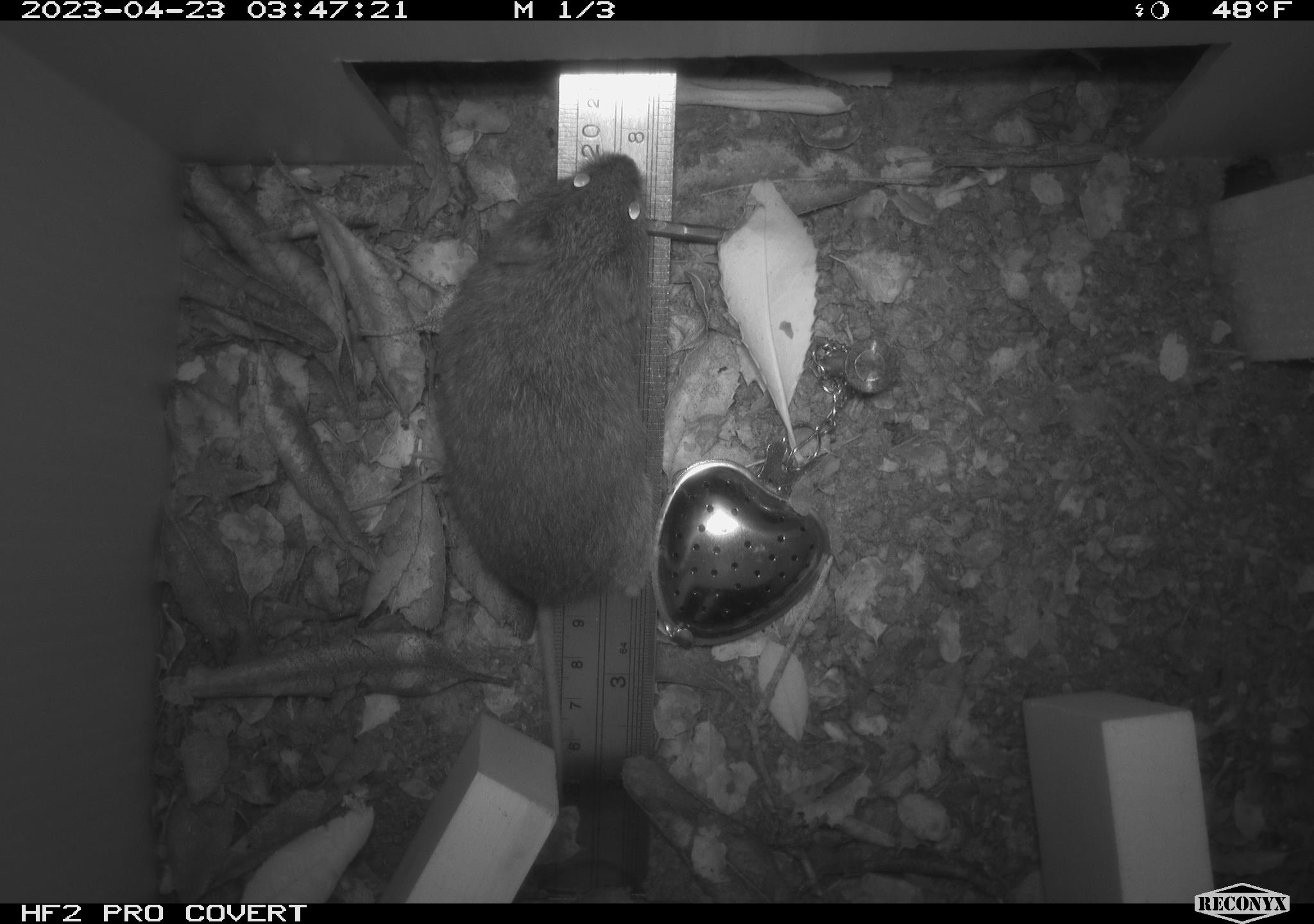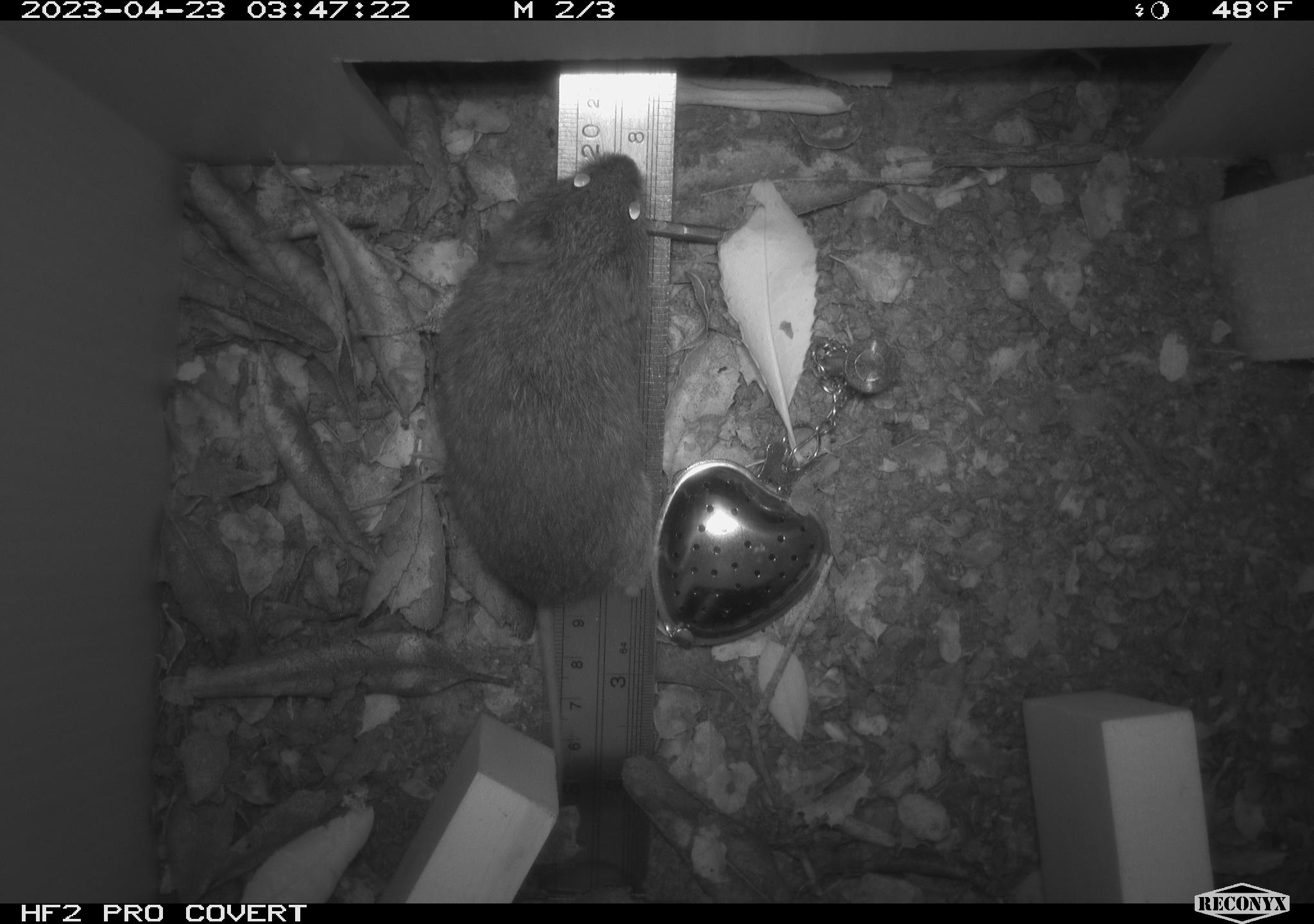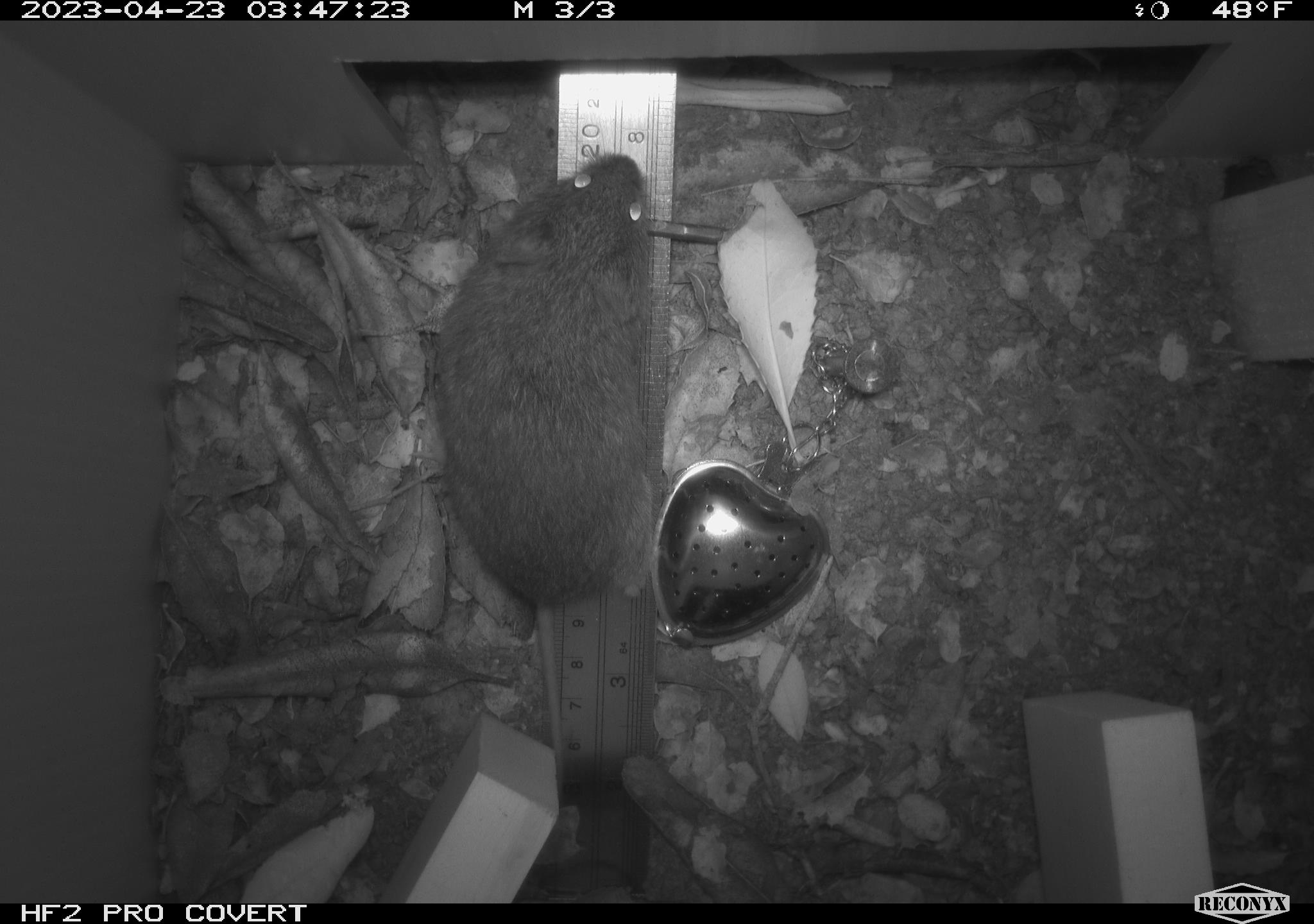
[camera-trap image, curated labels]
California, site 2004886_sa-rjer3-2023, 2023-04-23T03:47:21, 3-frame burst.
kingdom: Animalia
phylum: Chordata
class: Mammalia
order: Rodentia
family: Cricetidae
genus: Microtus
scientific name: Microtus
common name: meadow vole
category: microtus species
Microtus species (meadow vole) (Microtus).